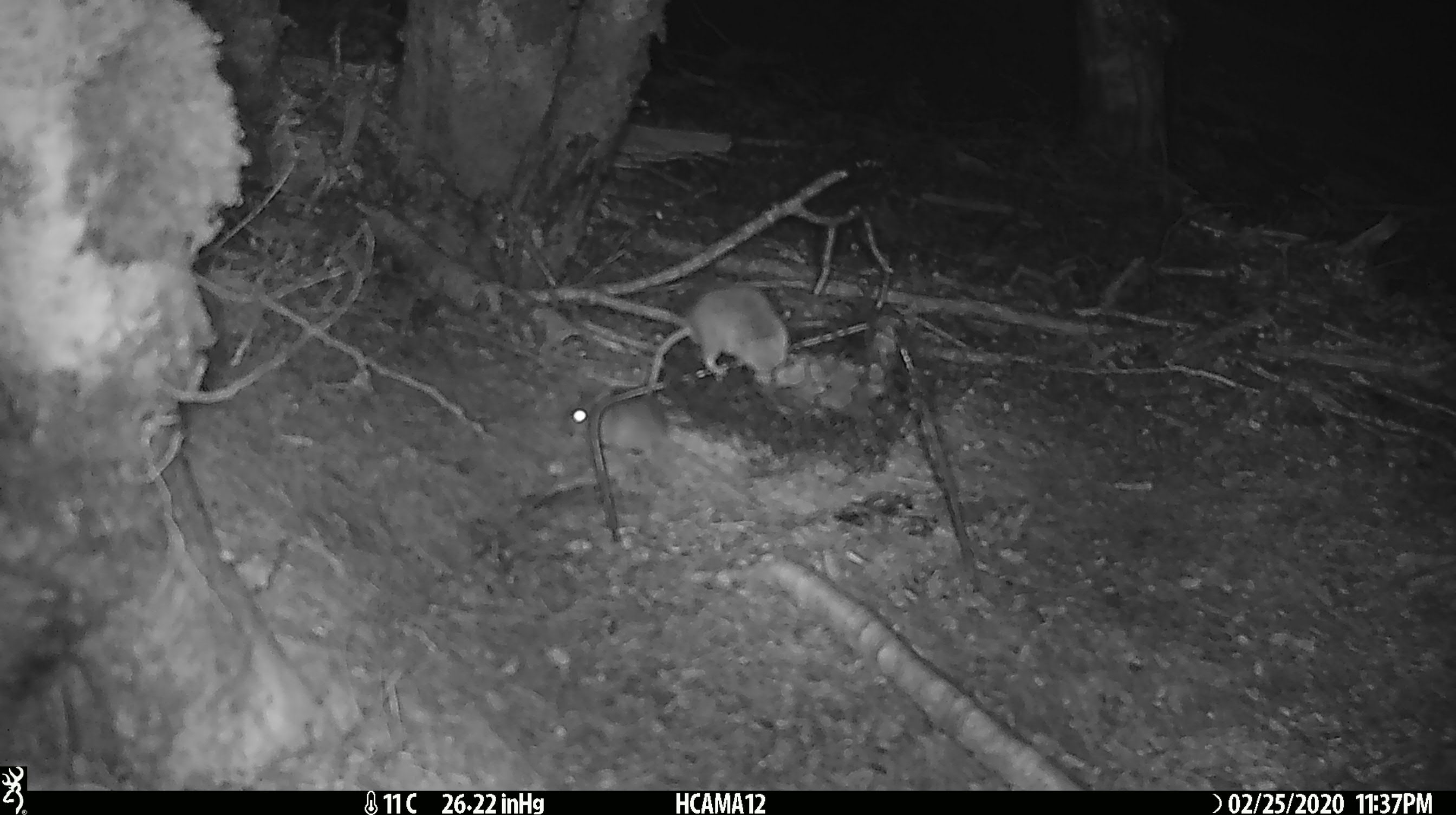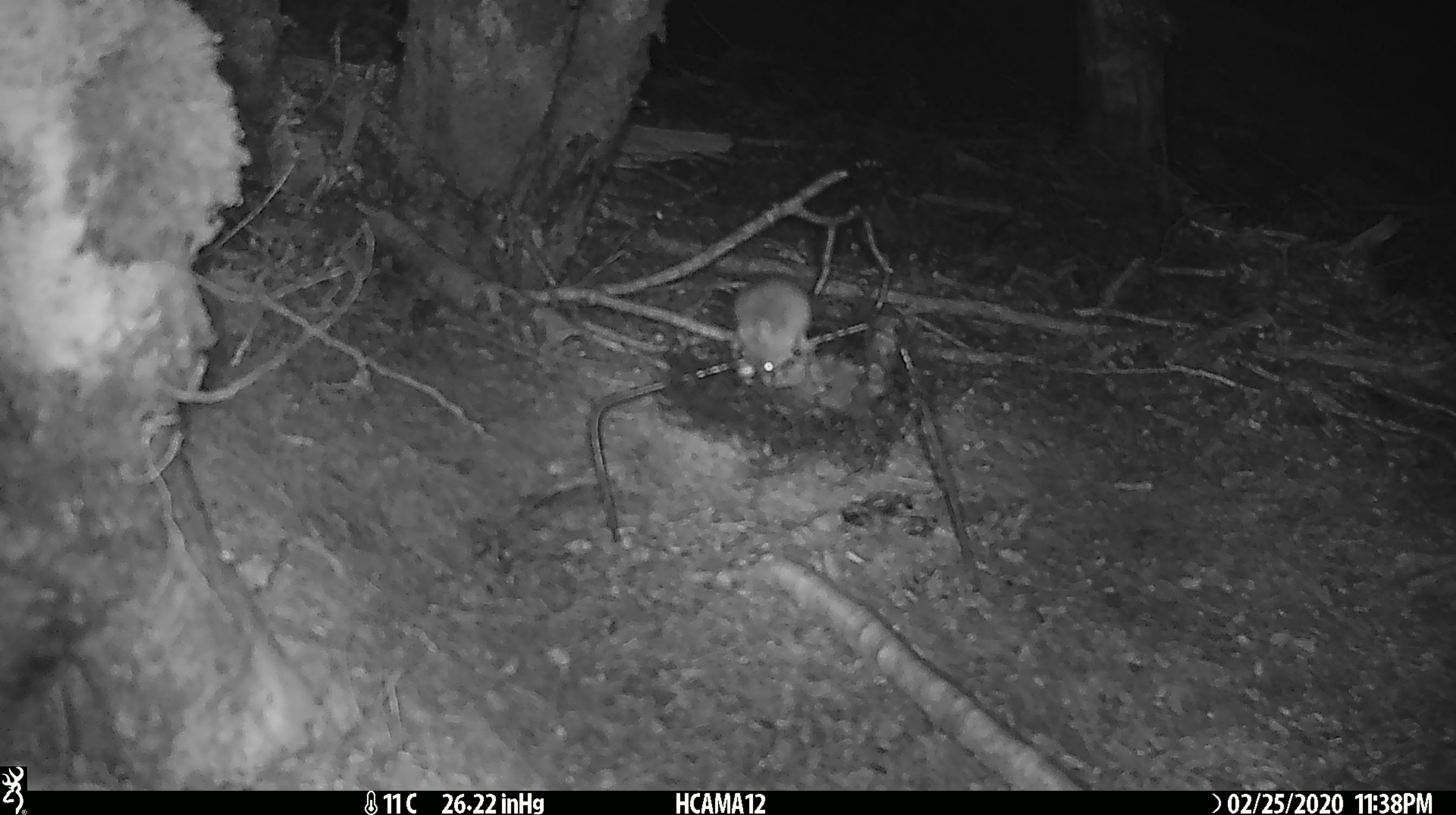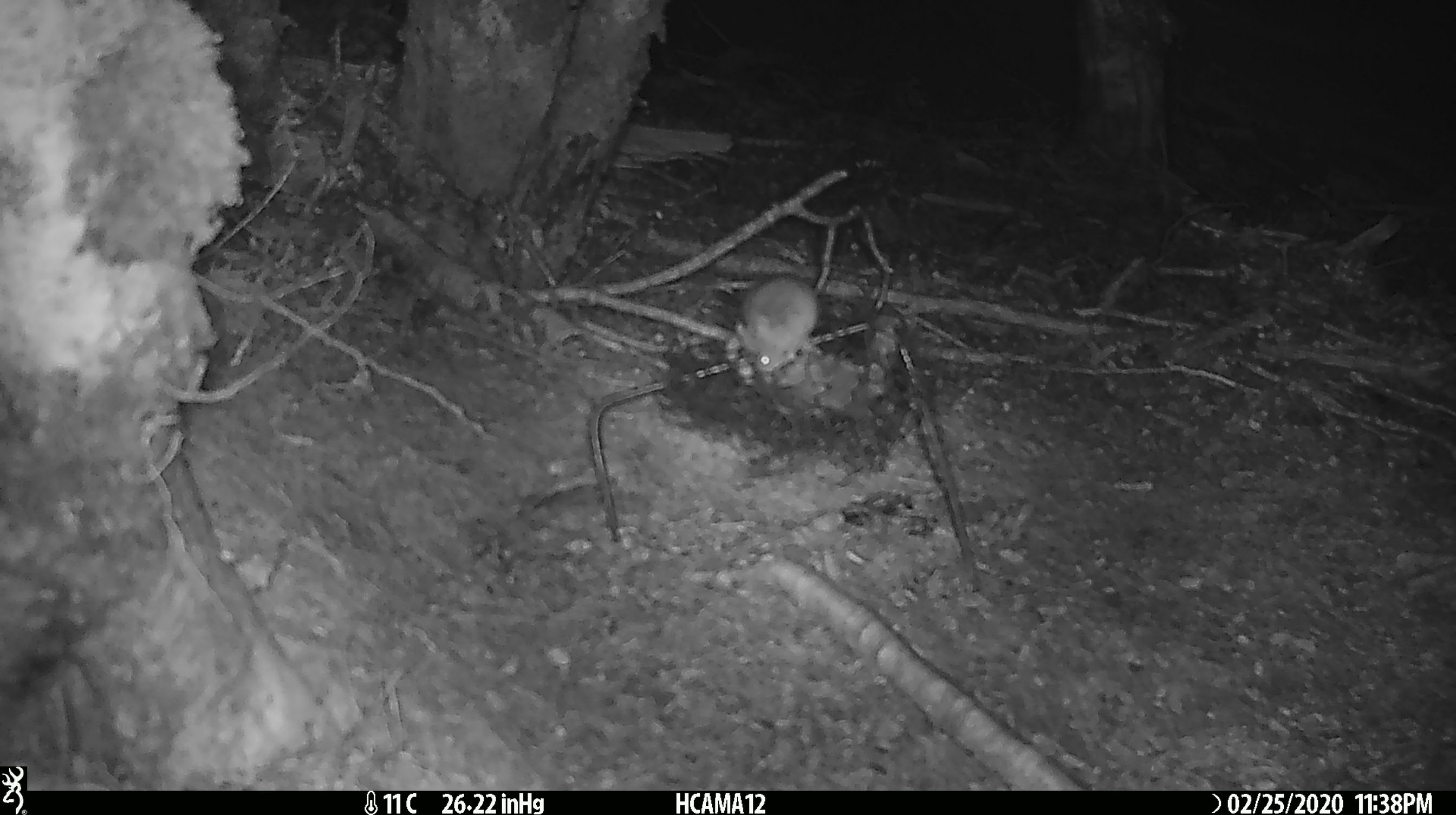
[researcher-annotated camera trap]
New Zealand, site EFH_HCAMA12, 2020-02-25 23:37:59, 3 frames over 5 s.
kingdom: Animalia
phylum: Chordata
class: Mammalia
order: Rodentia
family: Muridae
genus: Mus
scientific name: Mus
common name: mouse